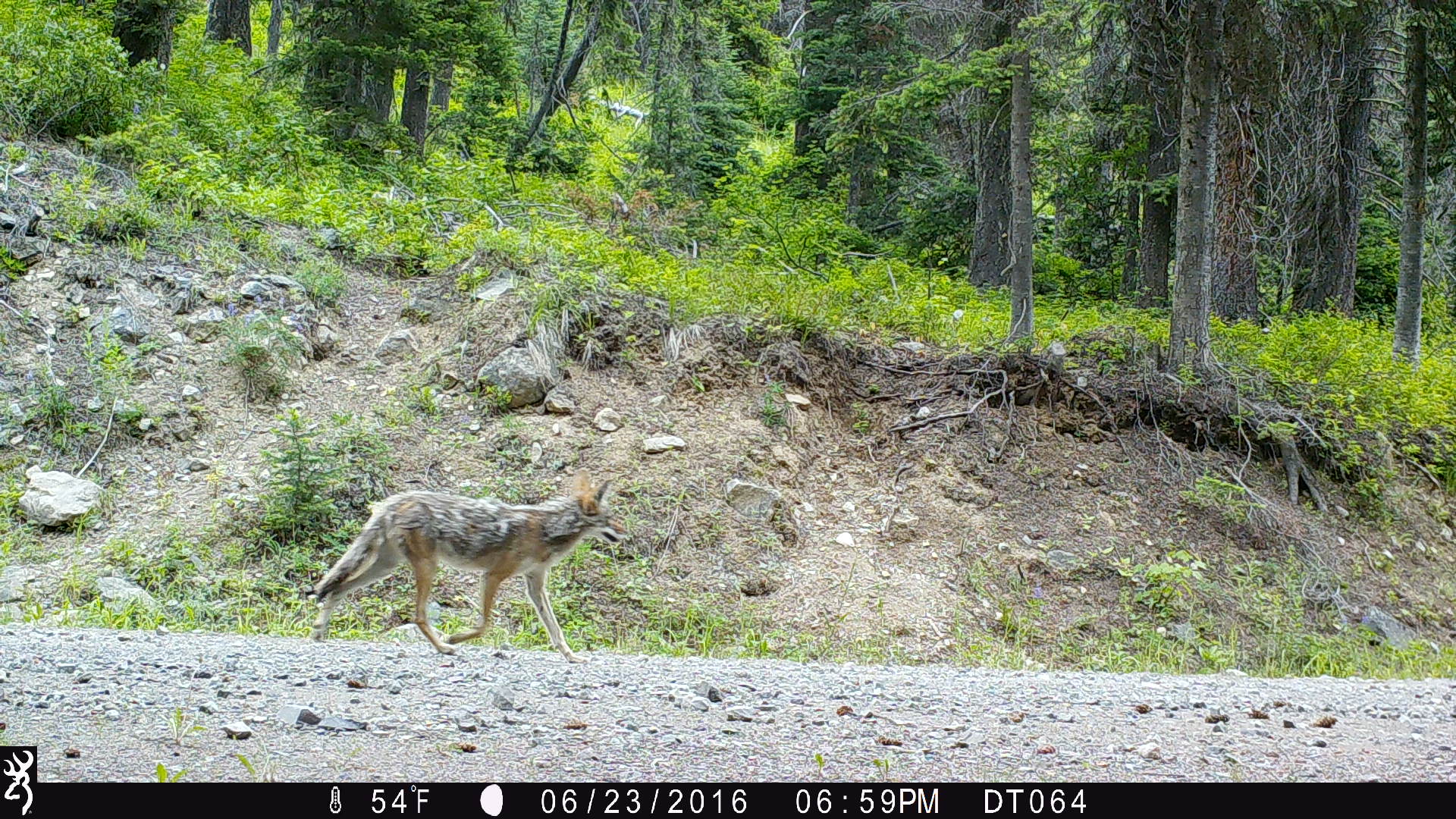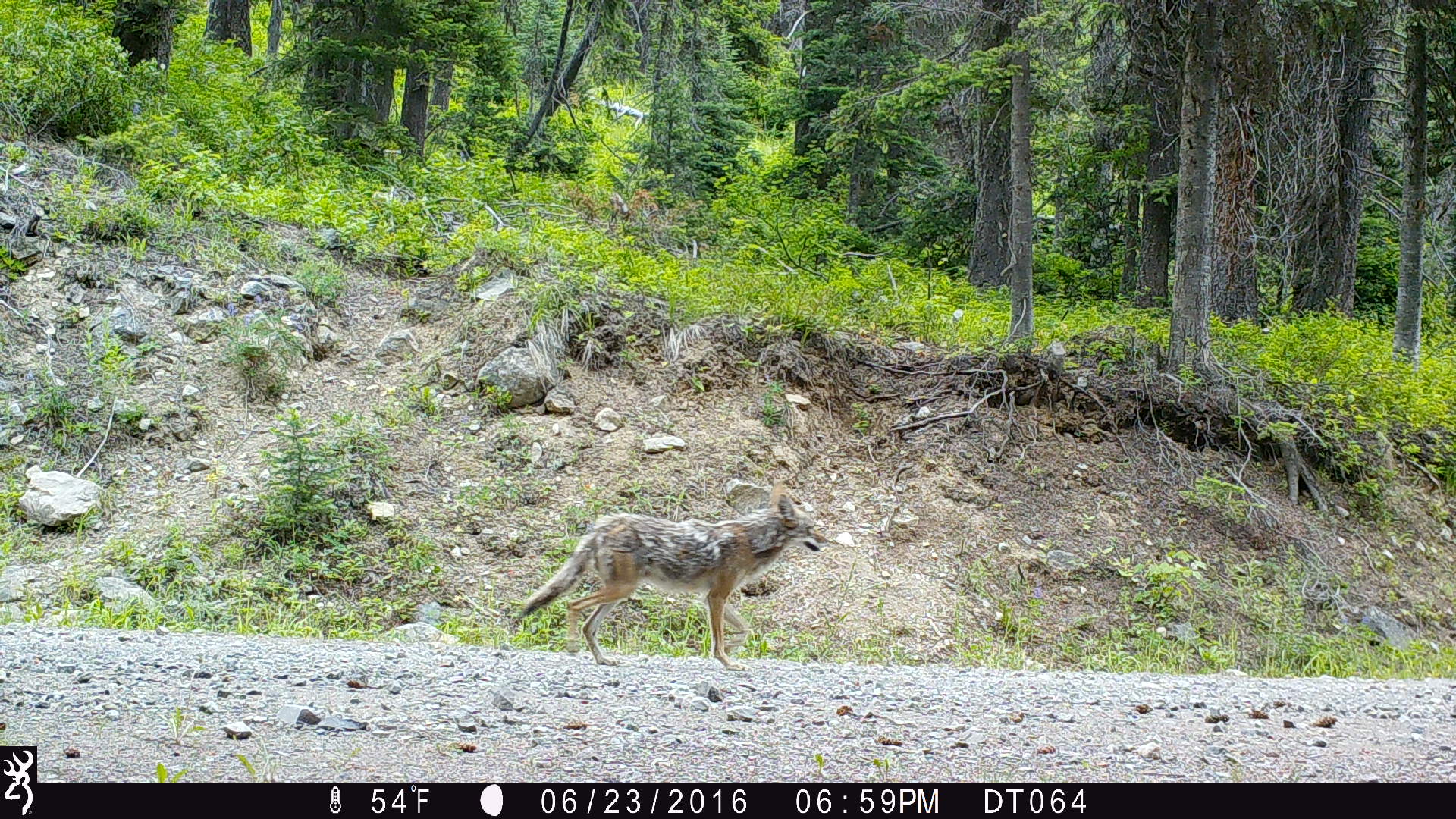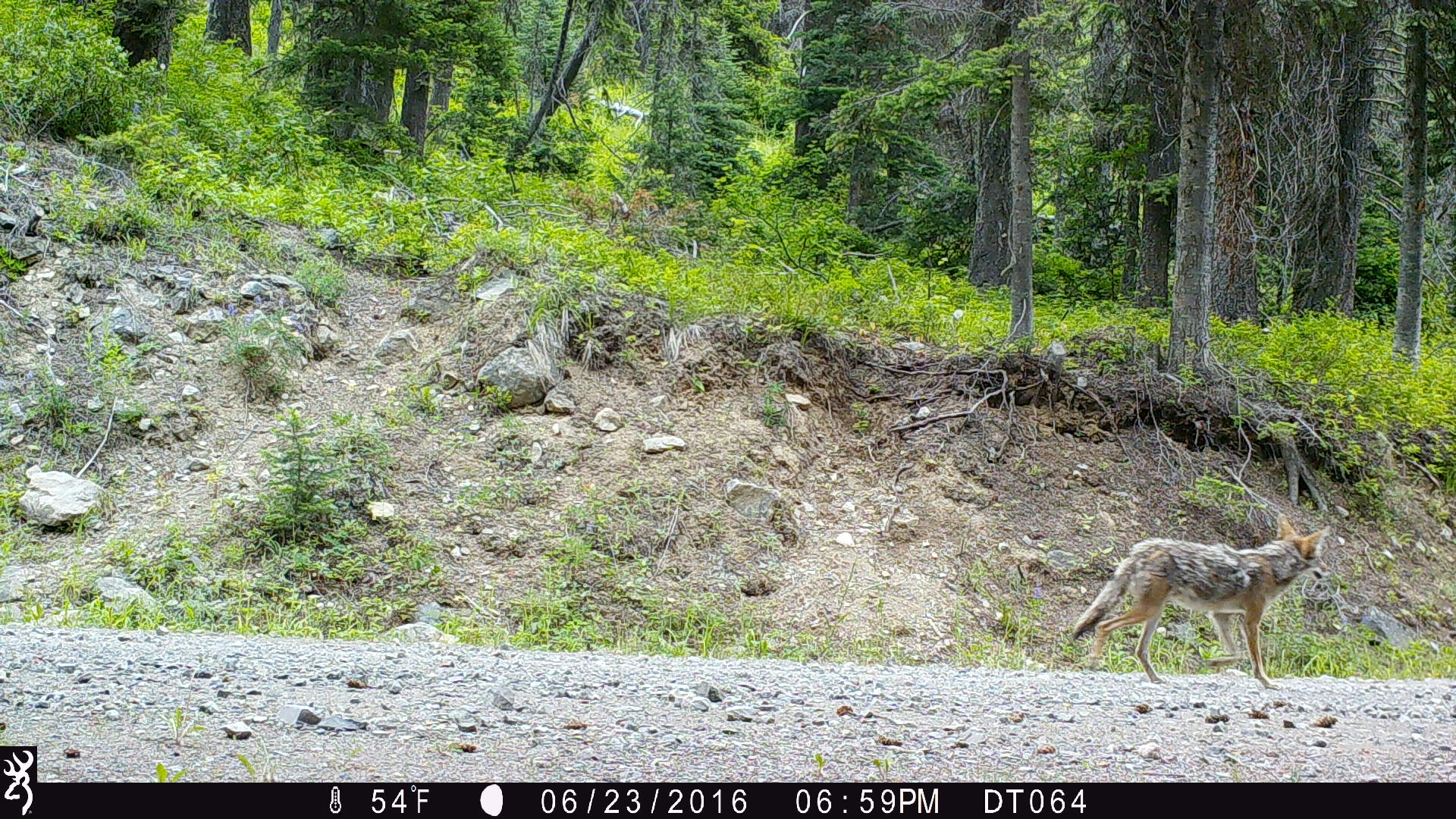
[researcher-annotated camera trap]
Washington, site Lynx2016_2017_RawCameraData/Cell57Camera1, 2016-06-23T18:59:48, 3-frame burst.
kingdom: Animalia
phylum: Chordata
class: Mammalia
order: Carnivora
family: Canidae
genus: Canis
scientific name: Canis latrans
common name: coyote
Canis latrans (coyote). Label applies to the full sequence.